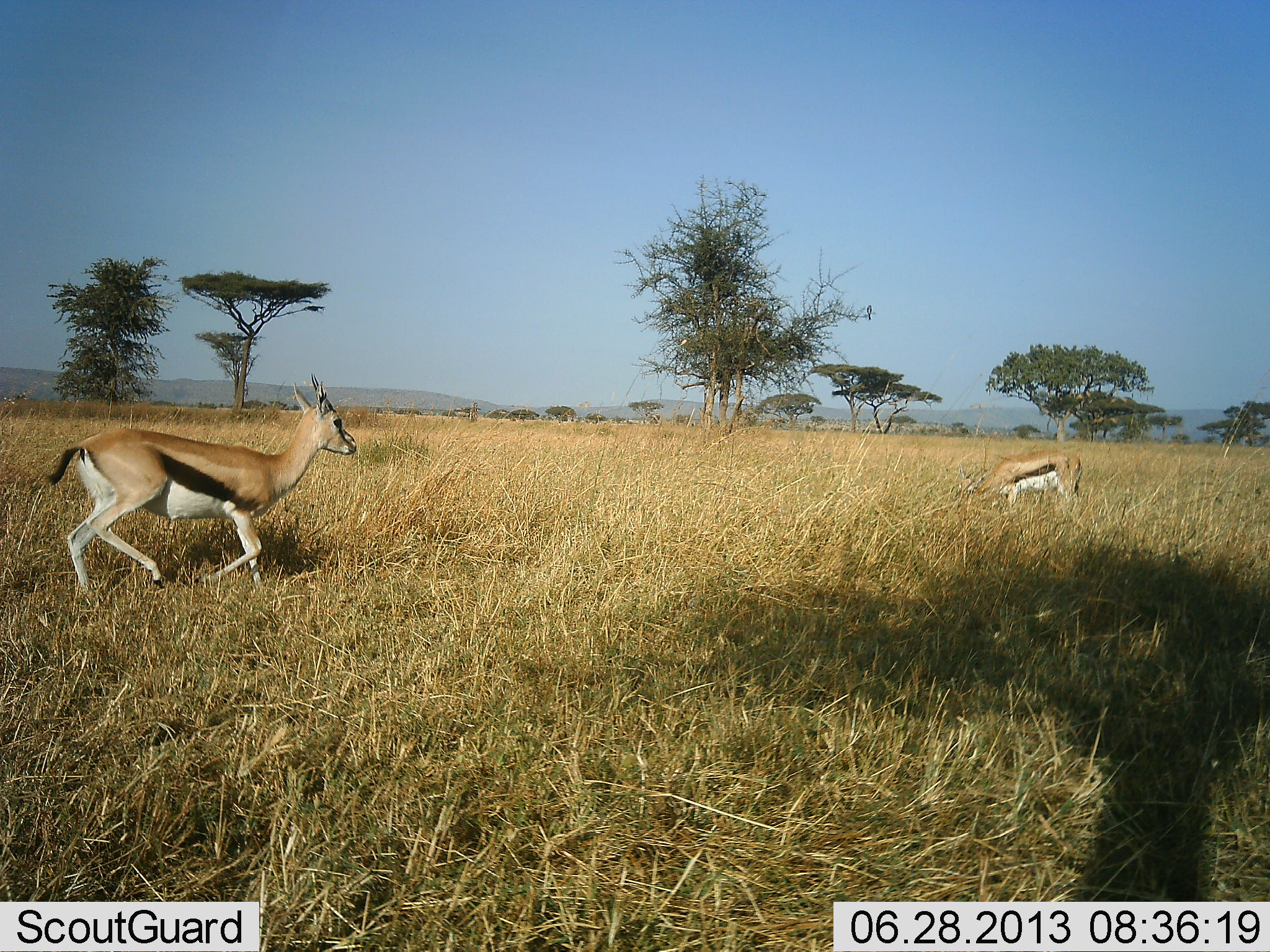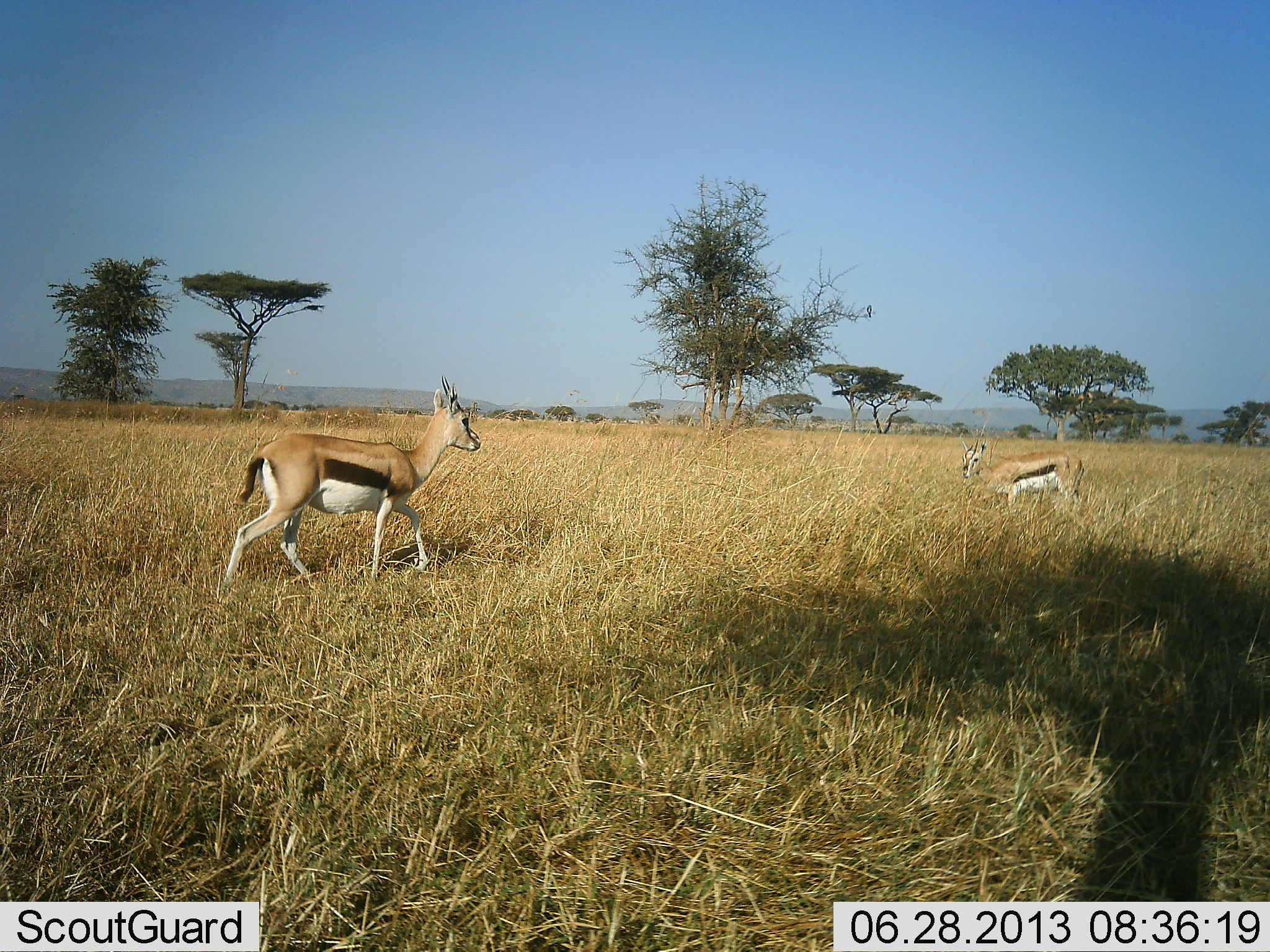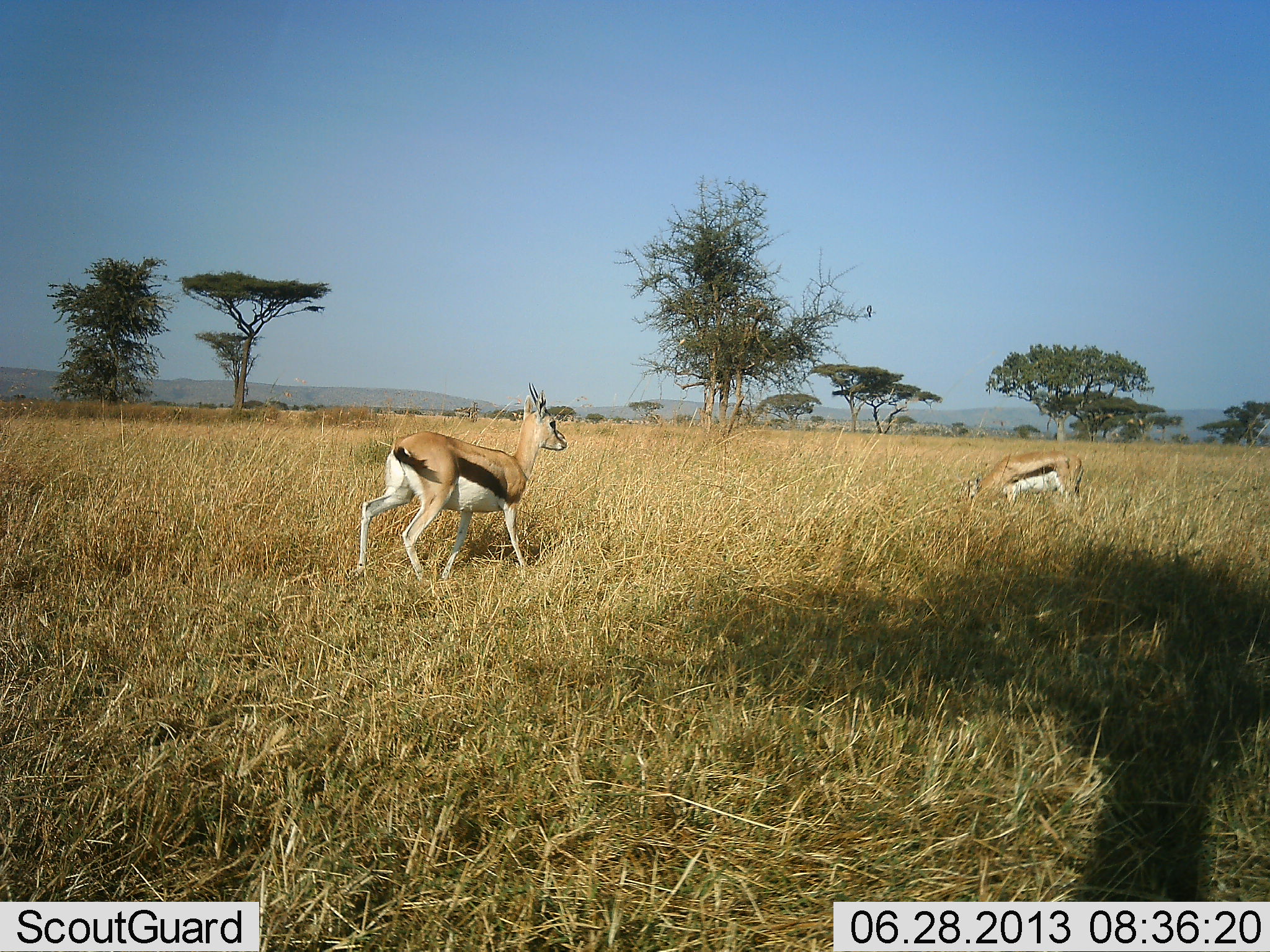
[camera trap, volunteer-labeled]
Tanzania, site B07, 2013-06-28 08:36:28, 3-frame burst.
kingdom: Animalia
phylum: Chordata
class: Mammalia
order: Artiodactyla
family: Bovidae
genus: Eudorcas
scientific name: Eudorcas thomsonii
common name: thomson's gazelle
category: gazellethomsons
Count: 2.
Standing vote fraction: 31%.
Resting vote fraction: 3%.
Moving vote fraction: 90%.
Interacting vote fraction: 3%.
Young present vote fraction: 3%.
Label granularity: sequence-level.